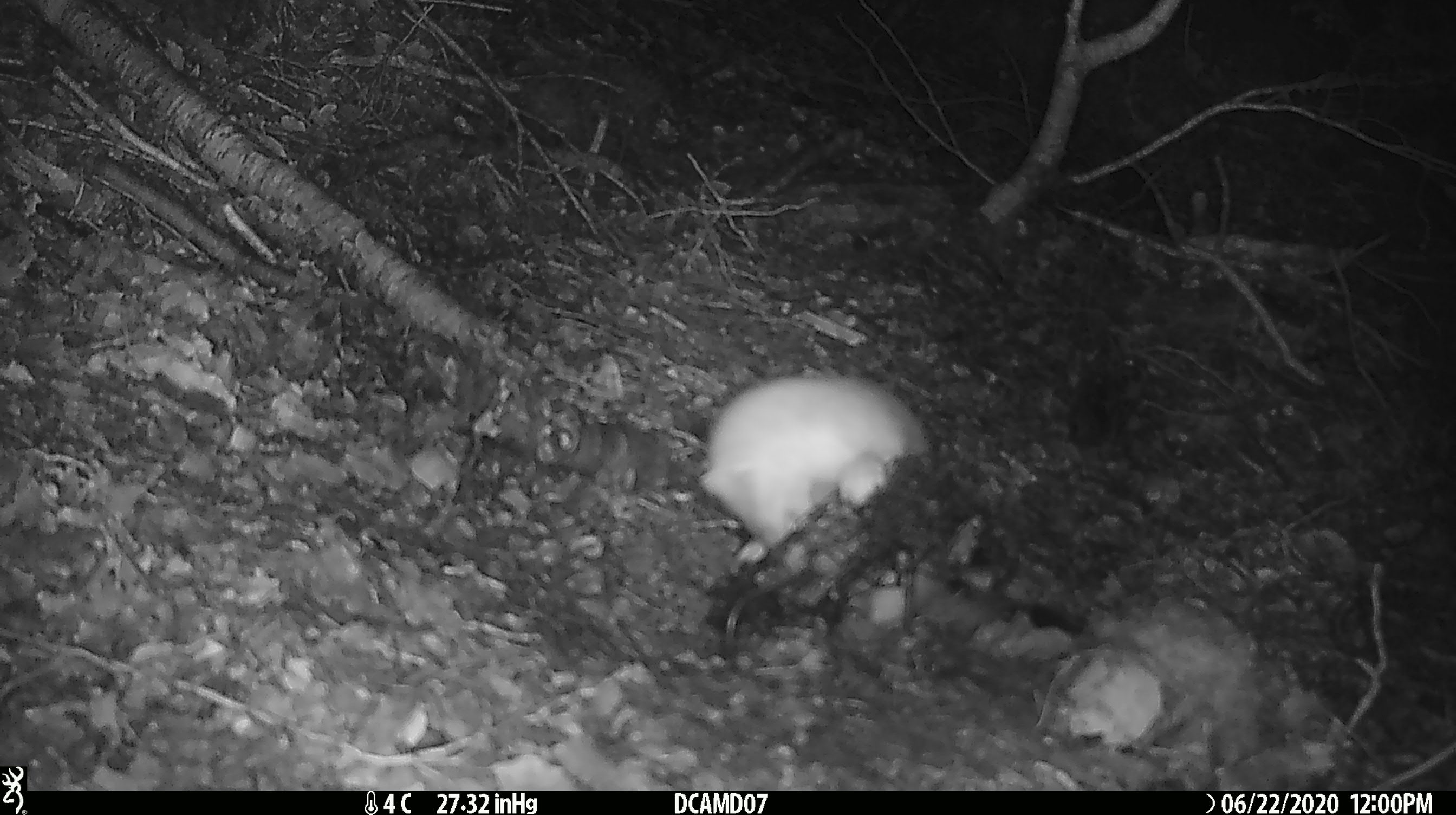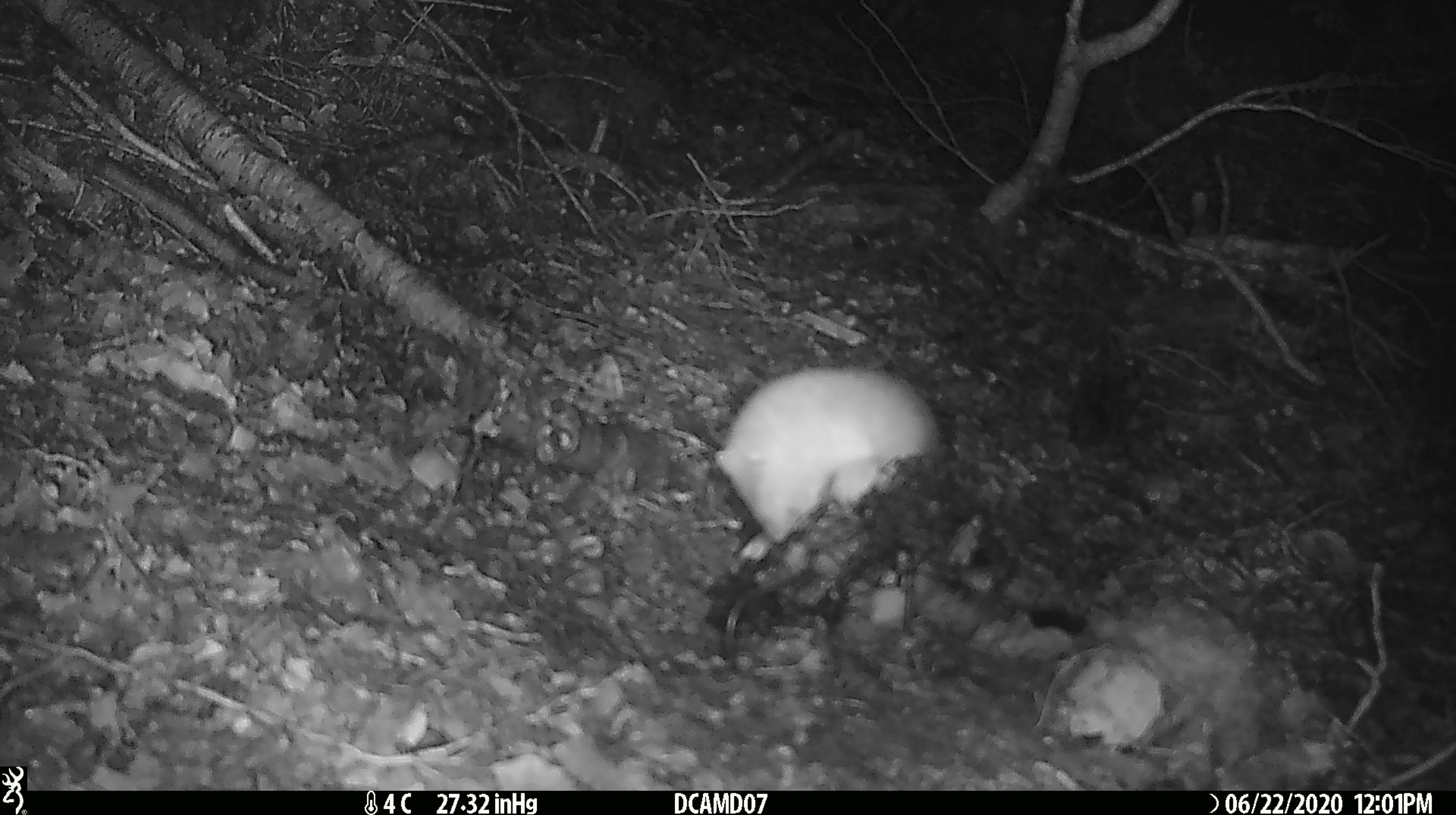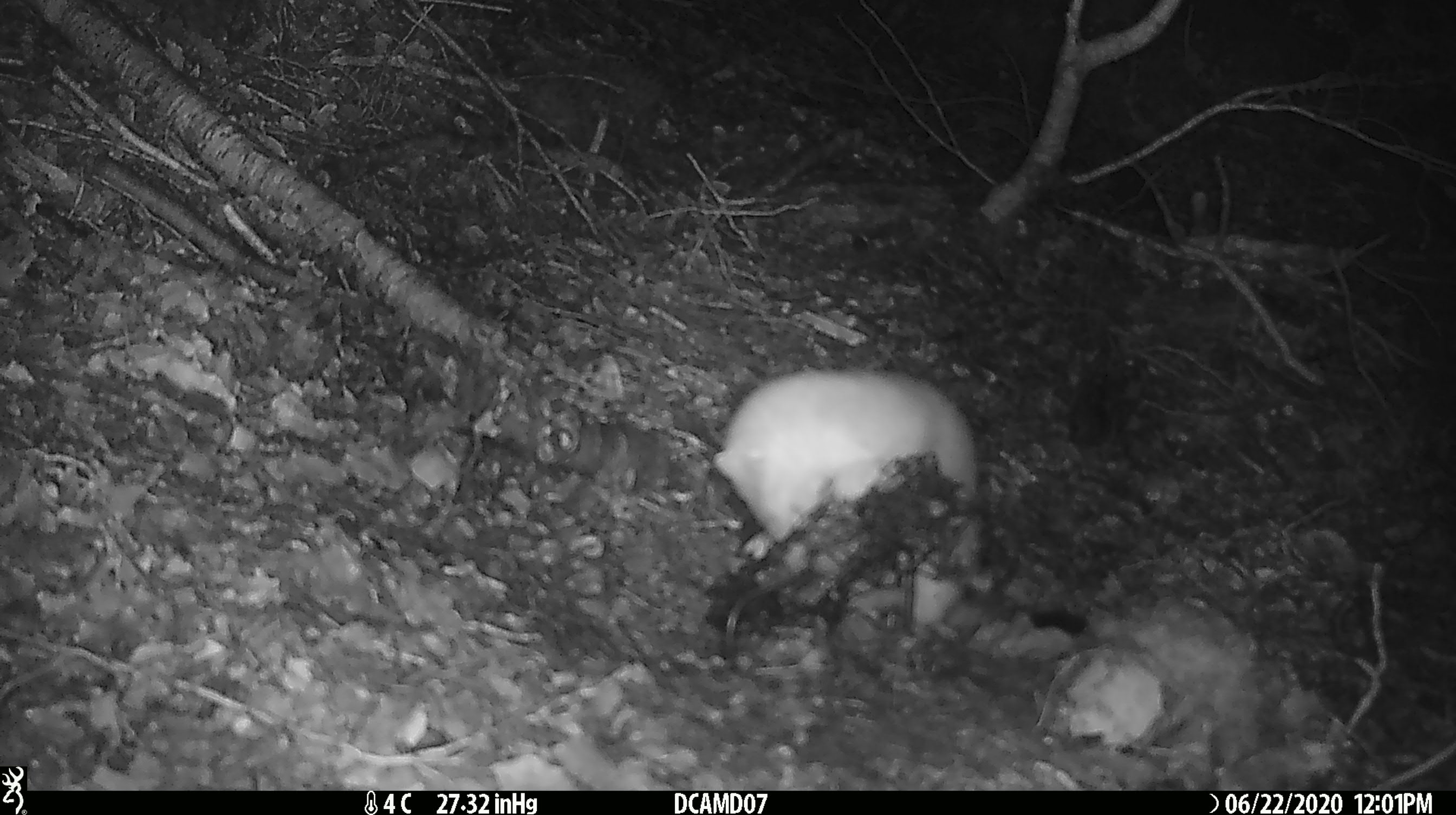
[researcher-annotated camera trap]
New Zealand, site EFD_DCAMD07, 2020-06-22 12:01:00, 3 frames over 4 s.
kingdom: Animalia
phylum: Chordata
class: Mammalia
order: Carnivora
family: Mustelidae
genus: Mustela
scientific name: Mustela erminea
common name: stoat